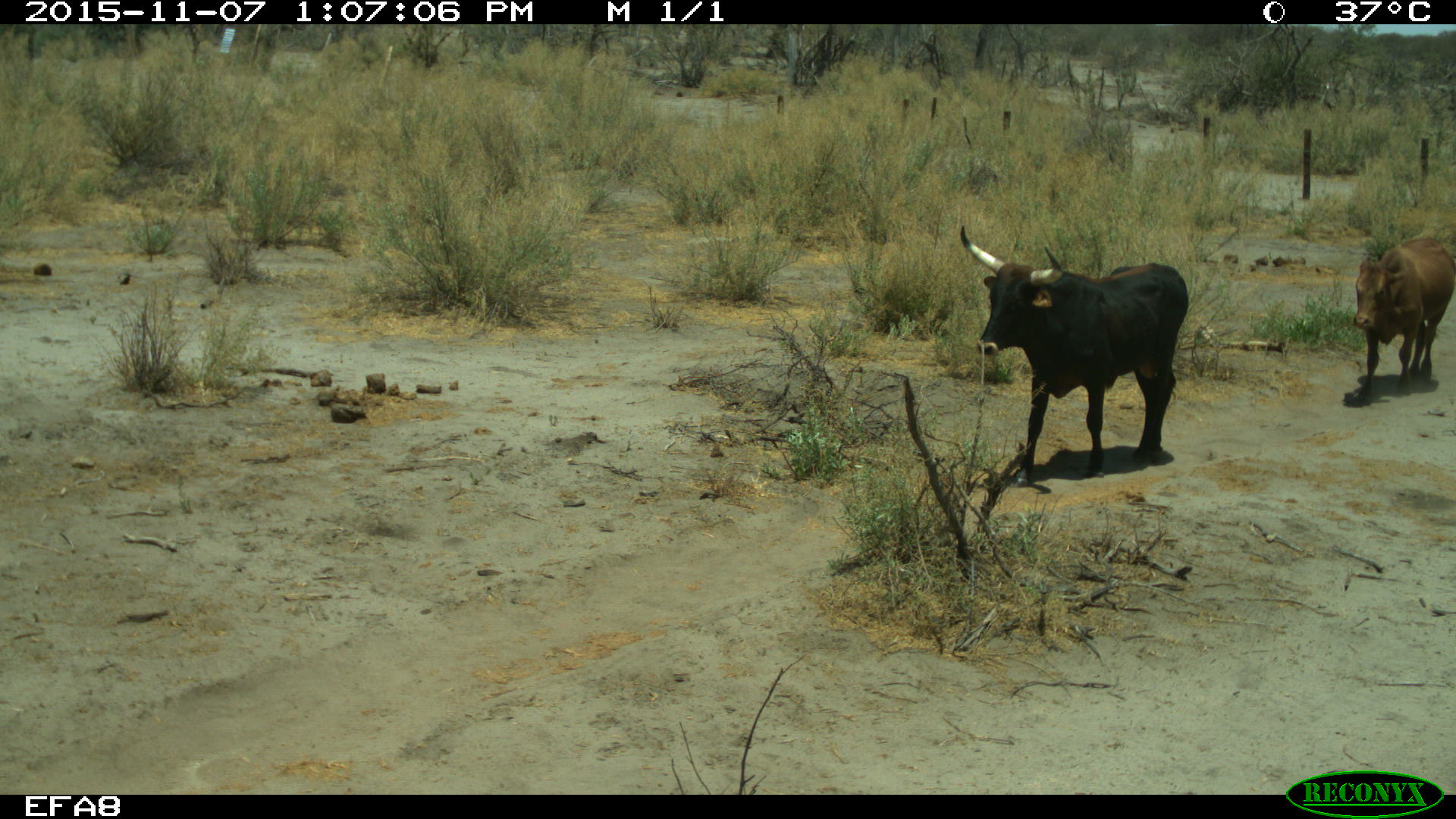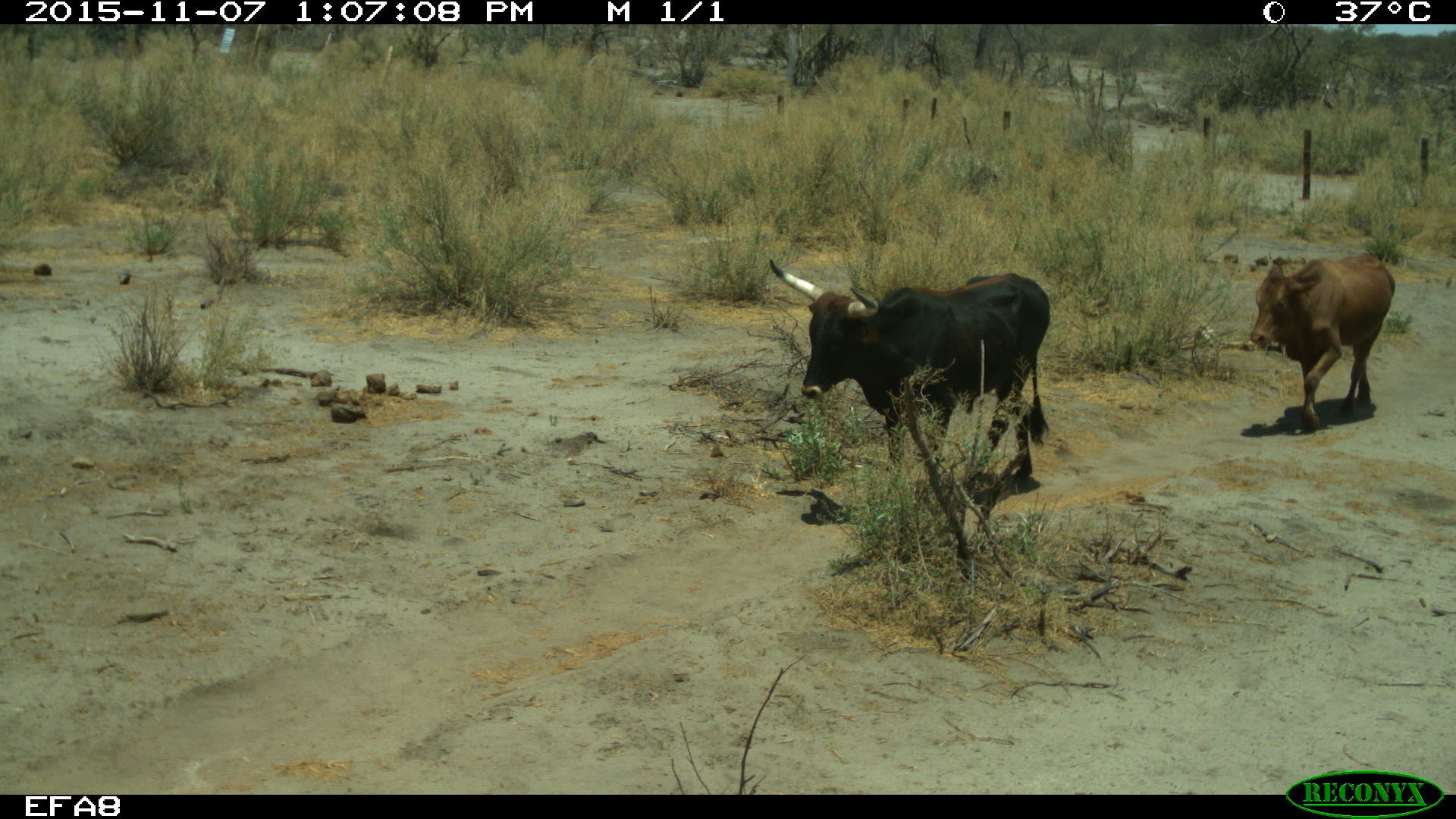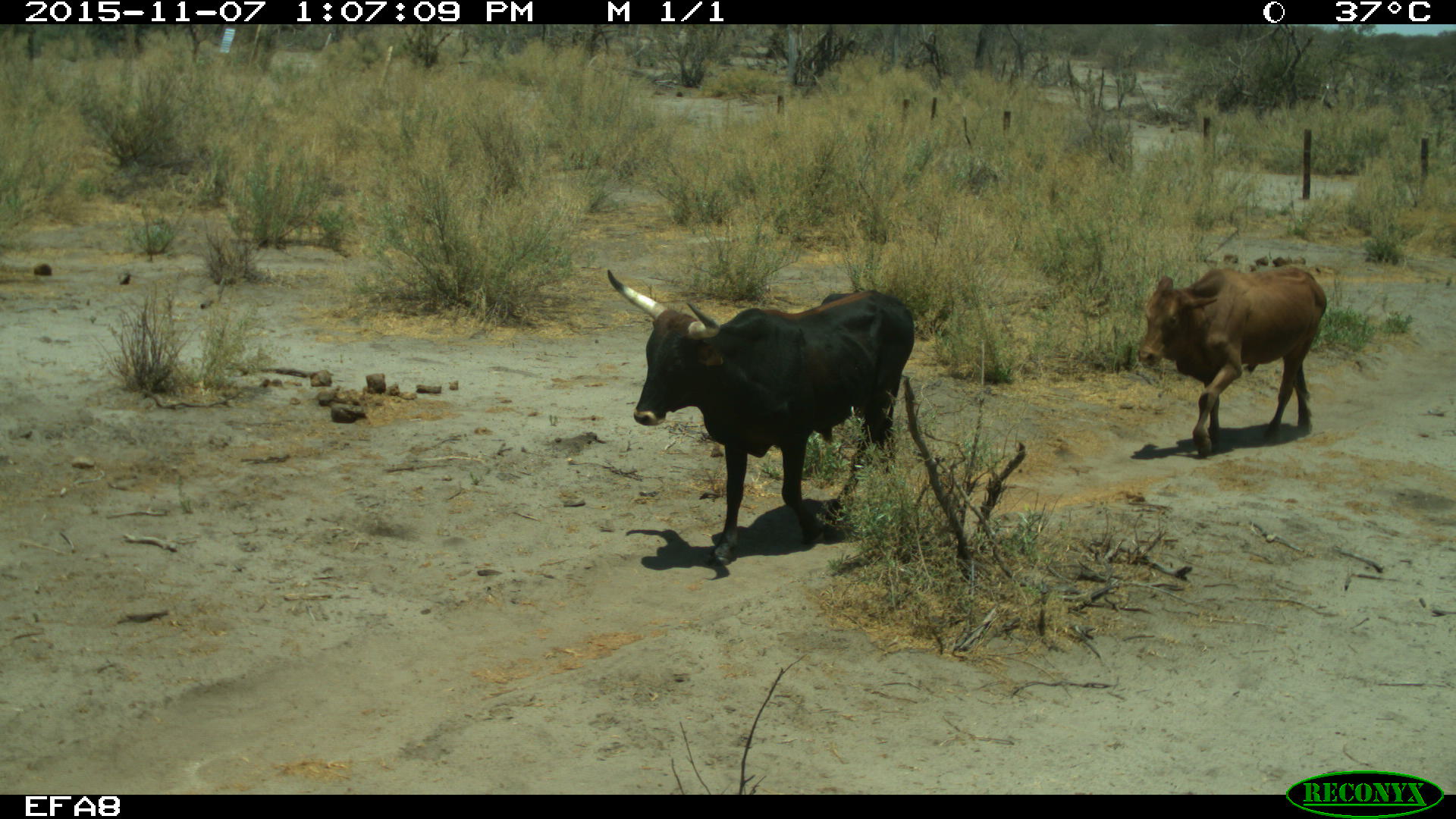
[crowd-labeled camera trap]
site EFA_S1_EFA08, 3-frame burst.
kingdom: Animalia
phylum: Chordata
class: Mammalia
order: Artiodactyla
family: Bovidae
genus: Bos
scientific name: Bos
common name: cattle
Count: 2.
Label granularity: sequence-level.